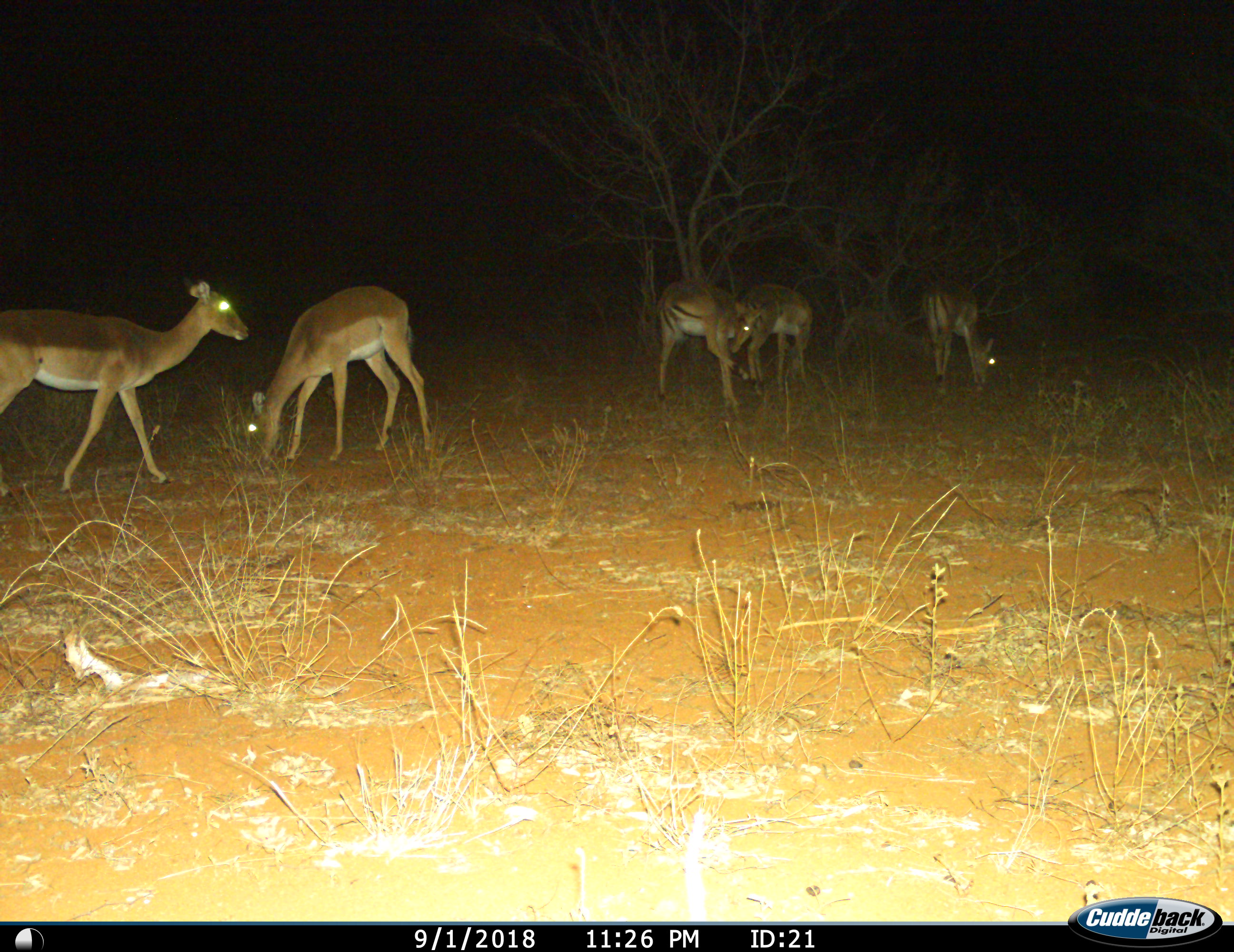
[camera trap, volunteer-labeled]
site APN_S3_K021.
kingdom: Animalia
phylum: Chordata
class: Mammalia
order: Artiodactyla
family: Bovidae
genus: Aepyceros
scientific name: Aepyceros melampus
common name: impala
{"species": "impala (Aepyceros melampus)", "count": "5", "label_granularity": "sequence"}